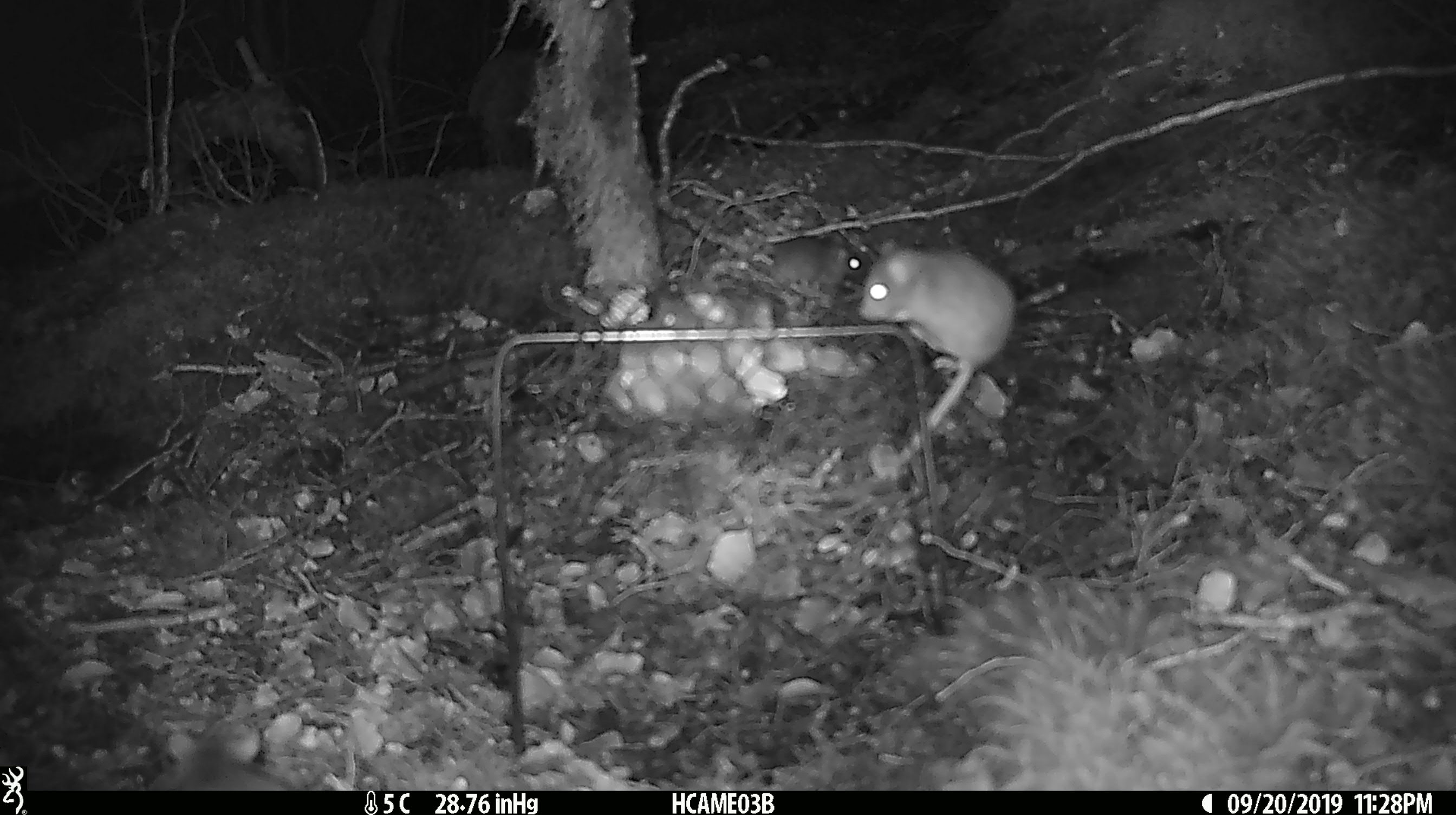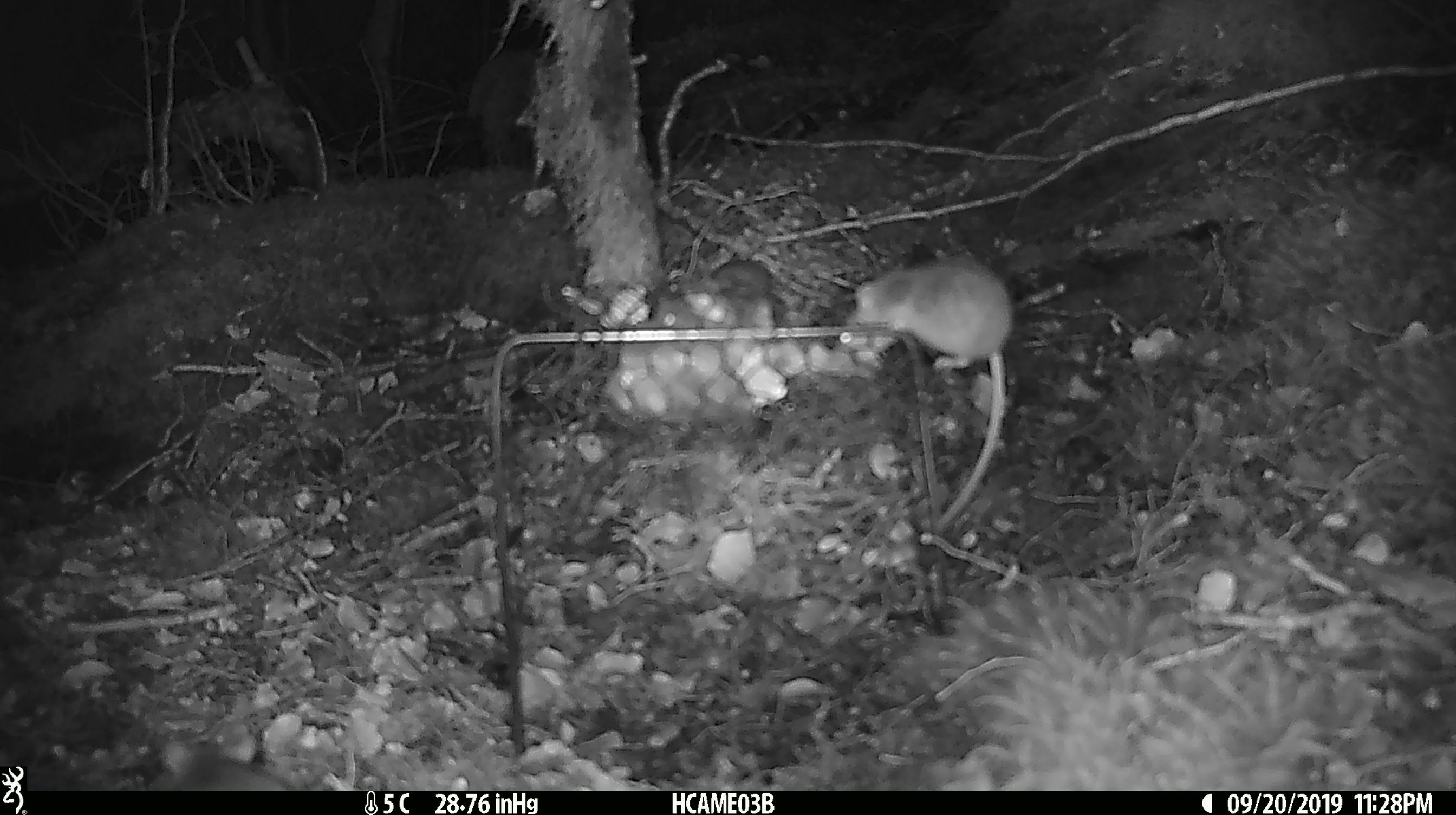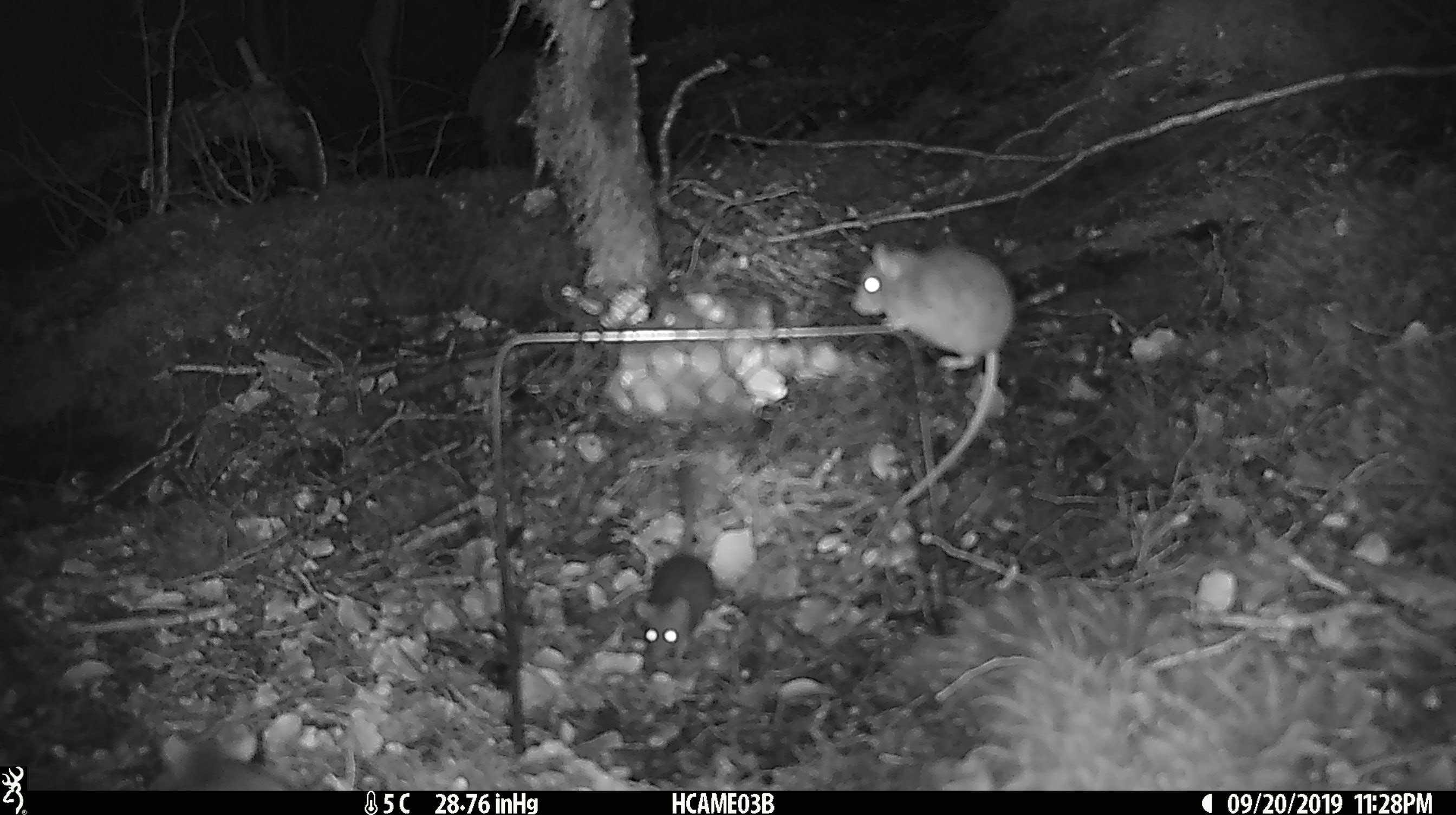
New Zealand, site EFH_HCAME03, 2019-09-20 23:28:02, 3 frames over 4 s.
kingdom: Animalia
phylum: Chordata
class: Mammalia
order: Rodentia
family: Muridae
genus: Mus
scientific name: Mus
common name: mouse